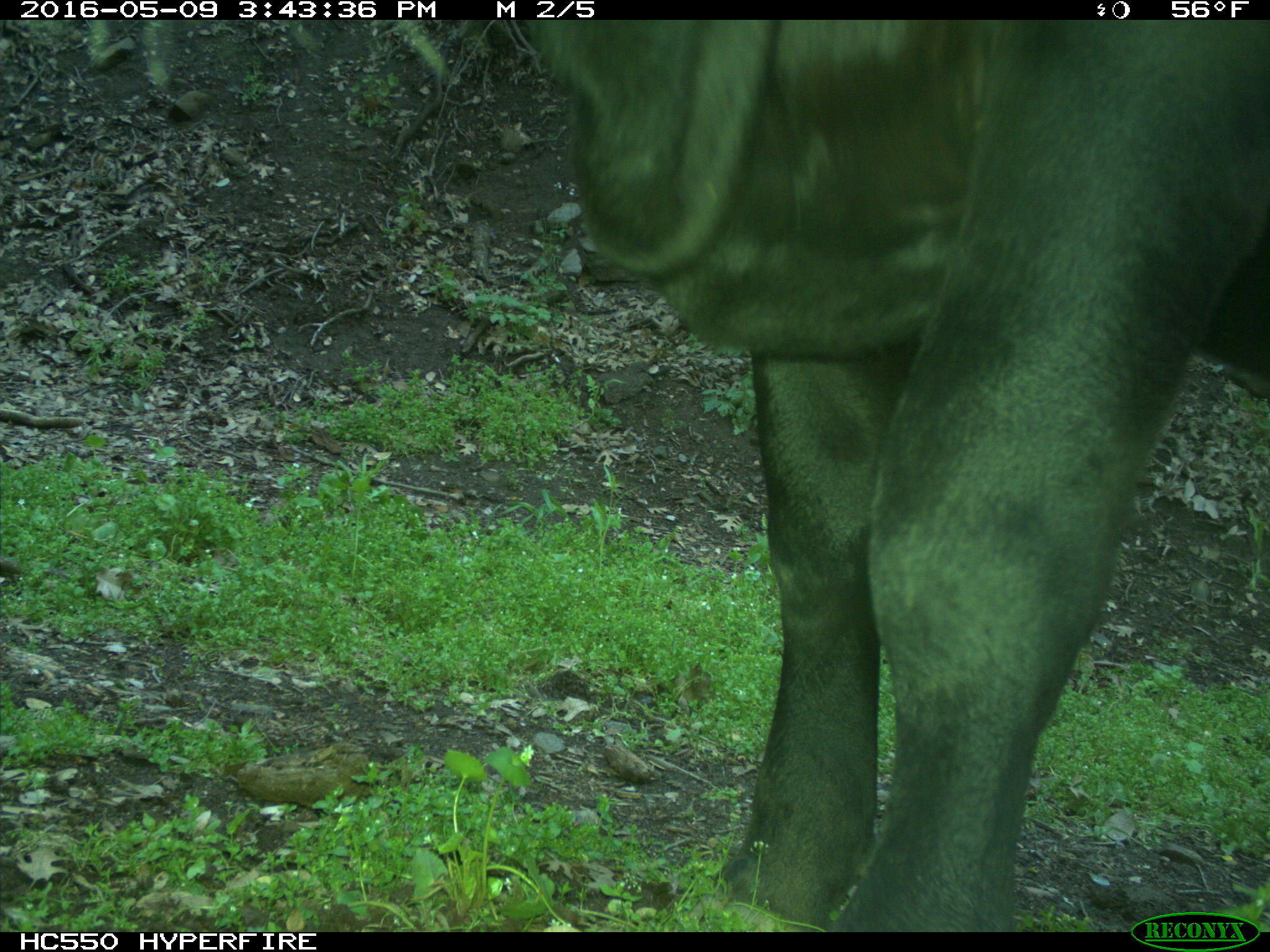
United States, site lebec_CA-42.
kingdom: Animalia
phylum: Chordata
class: Mammalia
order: Artiodactyla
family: Bovidae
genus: Bos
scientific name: Bos taurus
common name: domestic cow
Bos taurus (domestic cow).